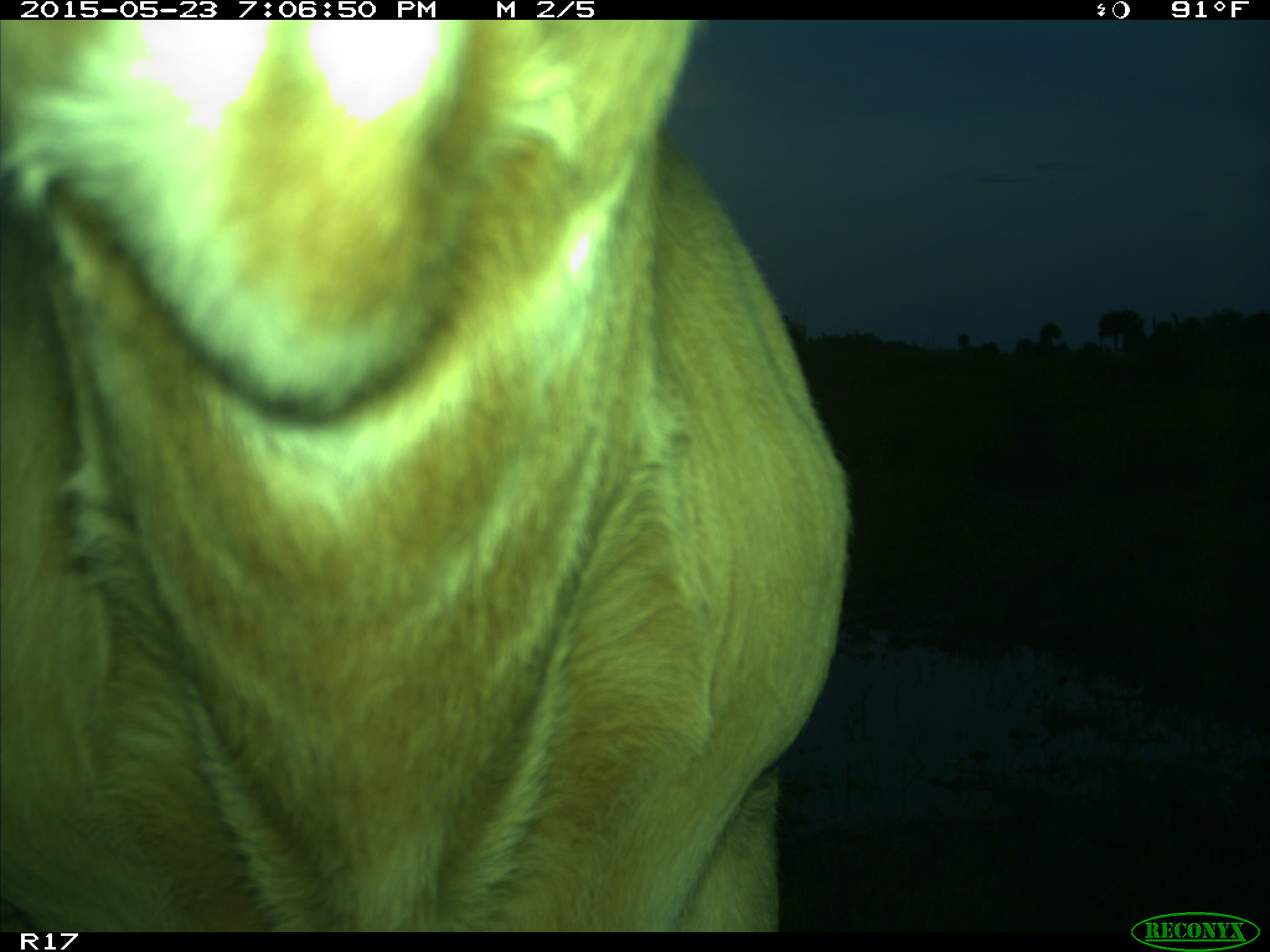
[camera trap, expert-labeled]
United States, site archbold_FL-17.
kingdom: Animalia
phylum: Chordata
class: Mammalia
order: Artiodactyla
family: Bovidae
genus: Bos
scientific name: Bos taurus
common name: domestic cow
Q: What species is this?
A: Bos taurus (domestic cow).